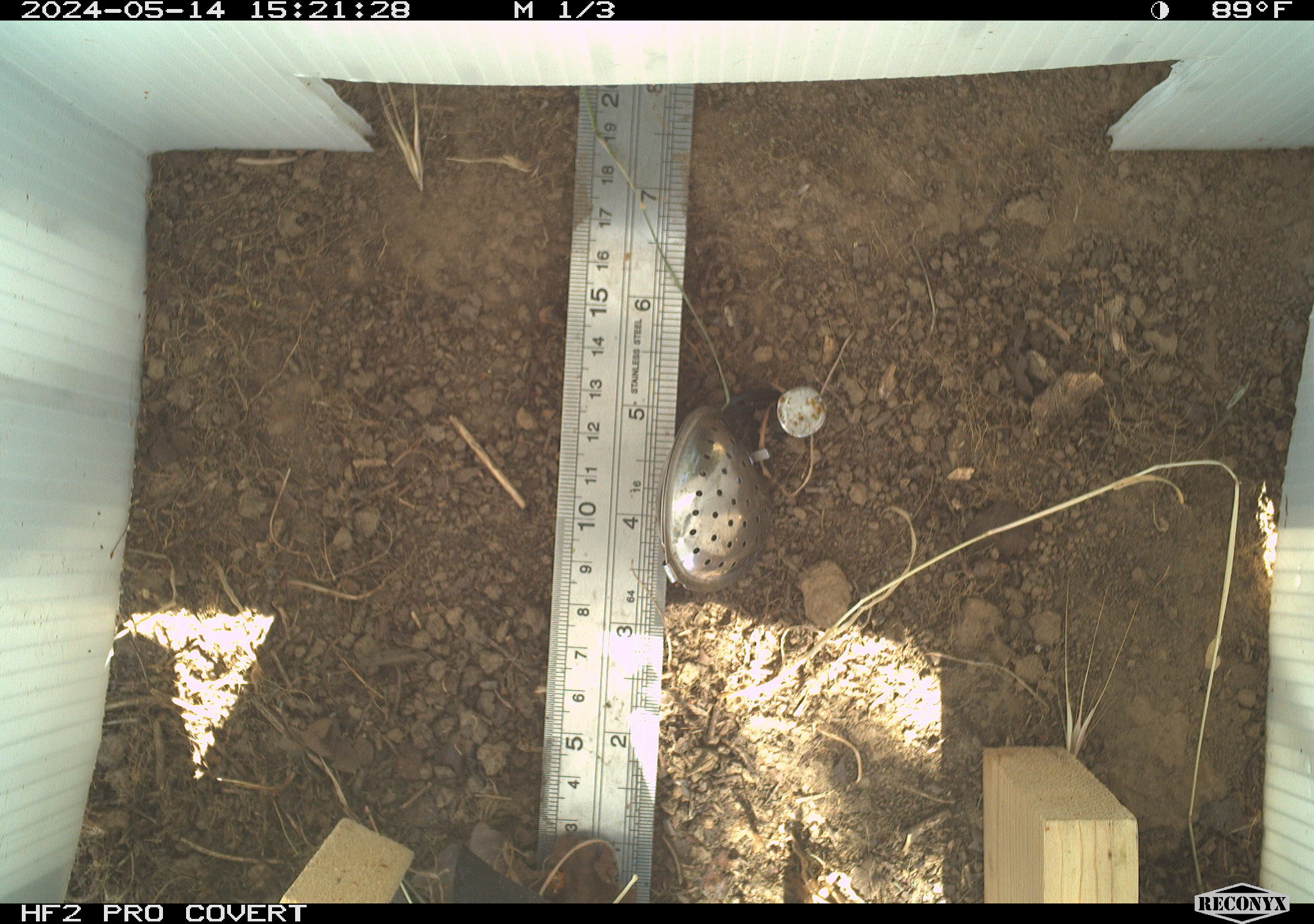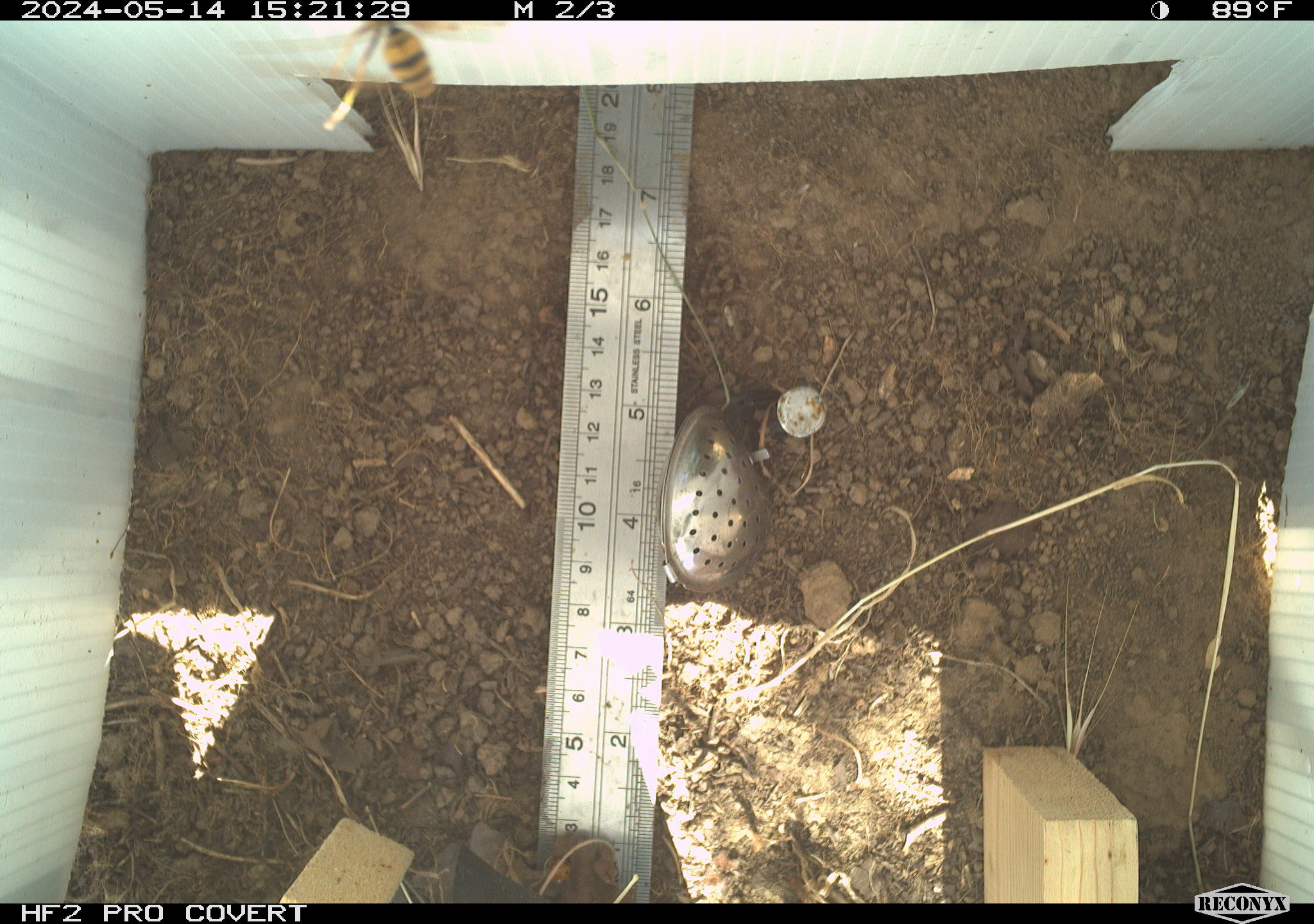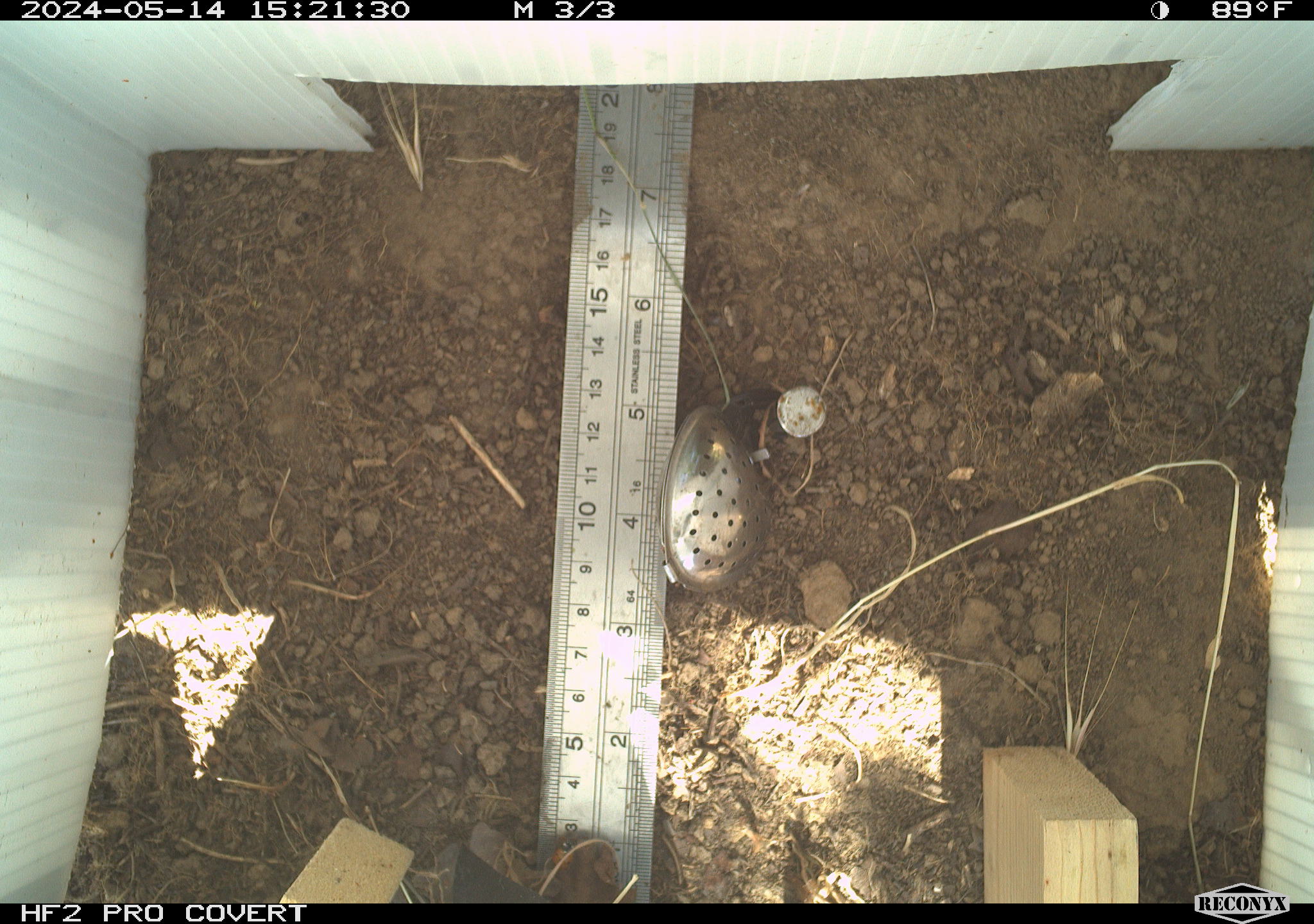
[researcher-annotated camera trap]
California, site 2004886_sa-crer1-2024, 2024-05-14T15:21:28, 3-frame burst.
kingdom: Animalia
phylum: Arthropoda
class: Insecta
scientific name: Insecta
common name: insect